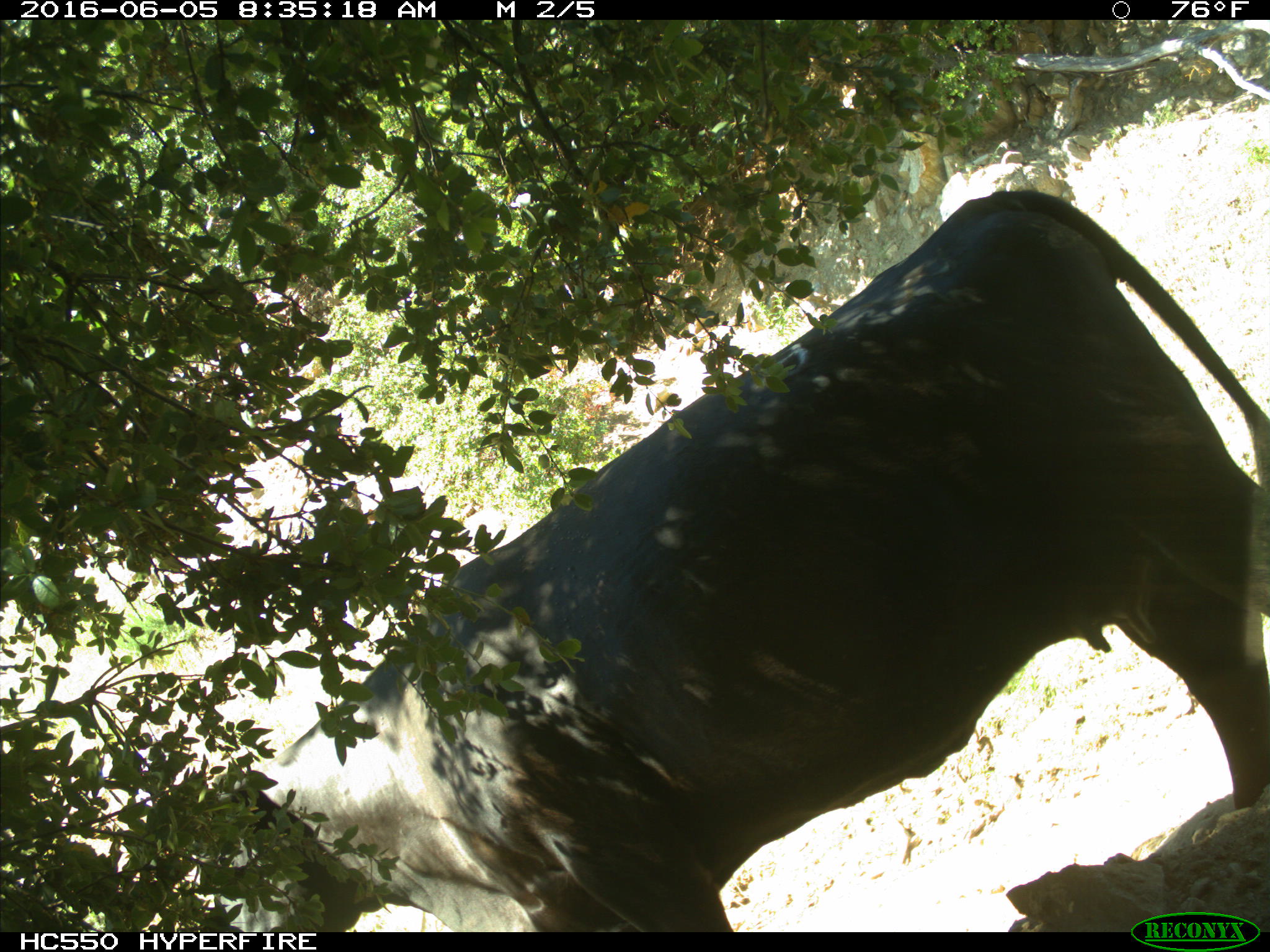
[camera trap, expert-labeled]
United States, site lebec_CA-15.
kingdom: Animalia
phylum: Chordata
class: Mammalia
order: Artiodactyla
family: Bovidae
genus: Bos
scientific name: Bos taurus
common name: domestic cow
Bos taurus (domestic cow).